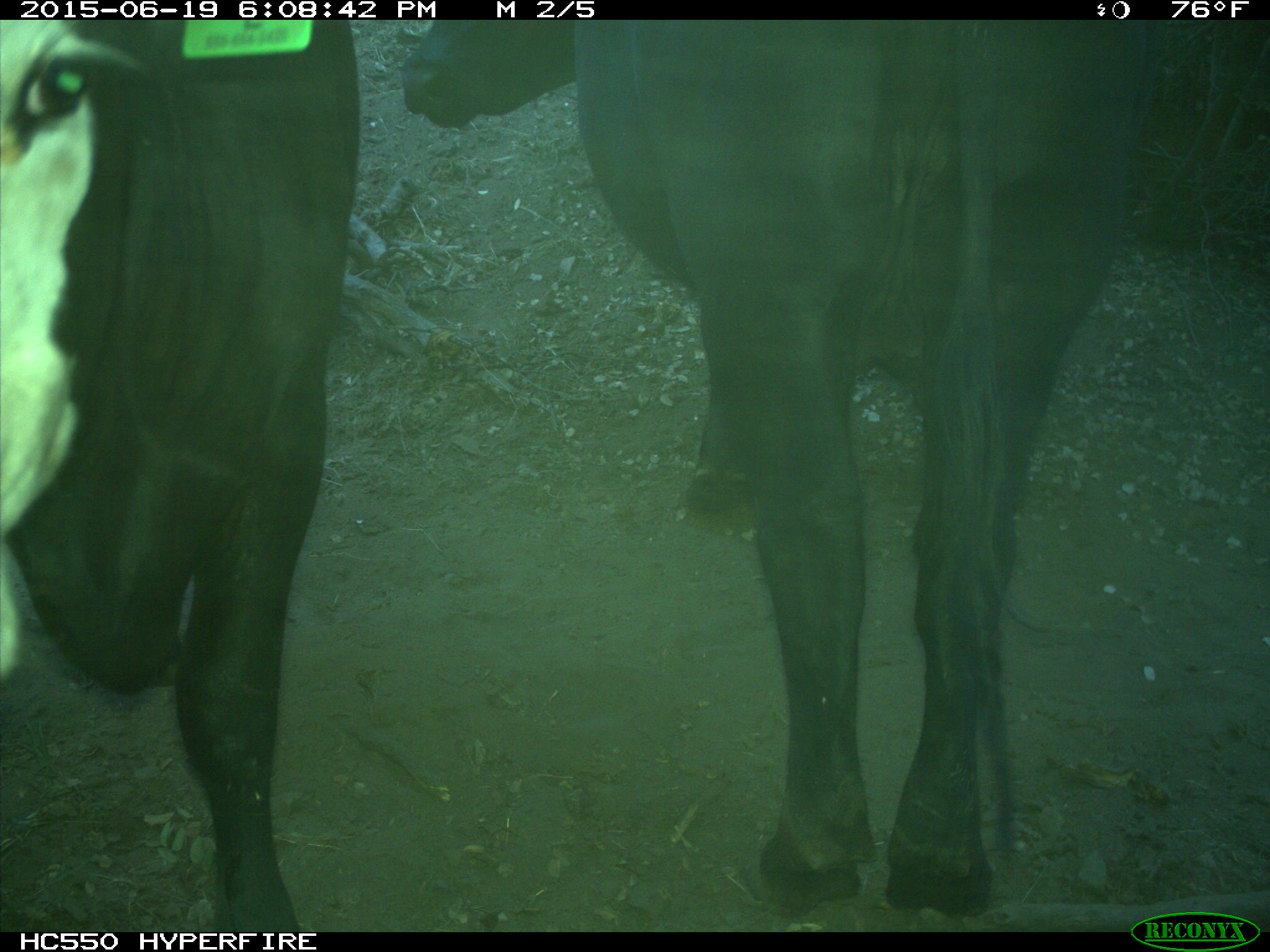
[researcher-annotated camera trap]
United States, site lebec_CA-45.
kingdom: Animalia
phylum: Chordata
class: Mammalia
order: Artiodactyla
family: Bovidae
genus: Bos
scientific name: Bos taurus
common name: domestic cow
Bos taurus (domestic cow).